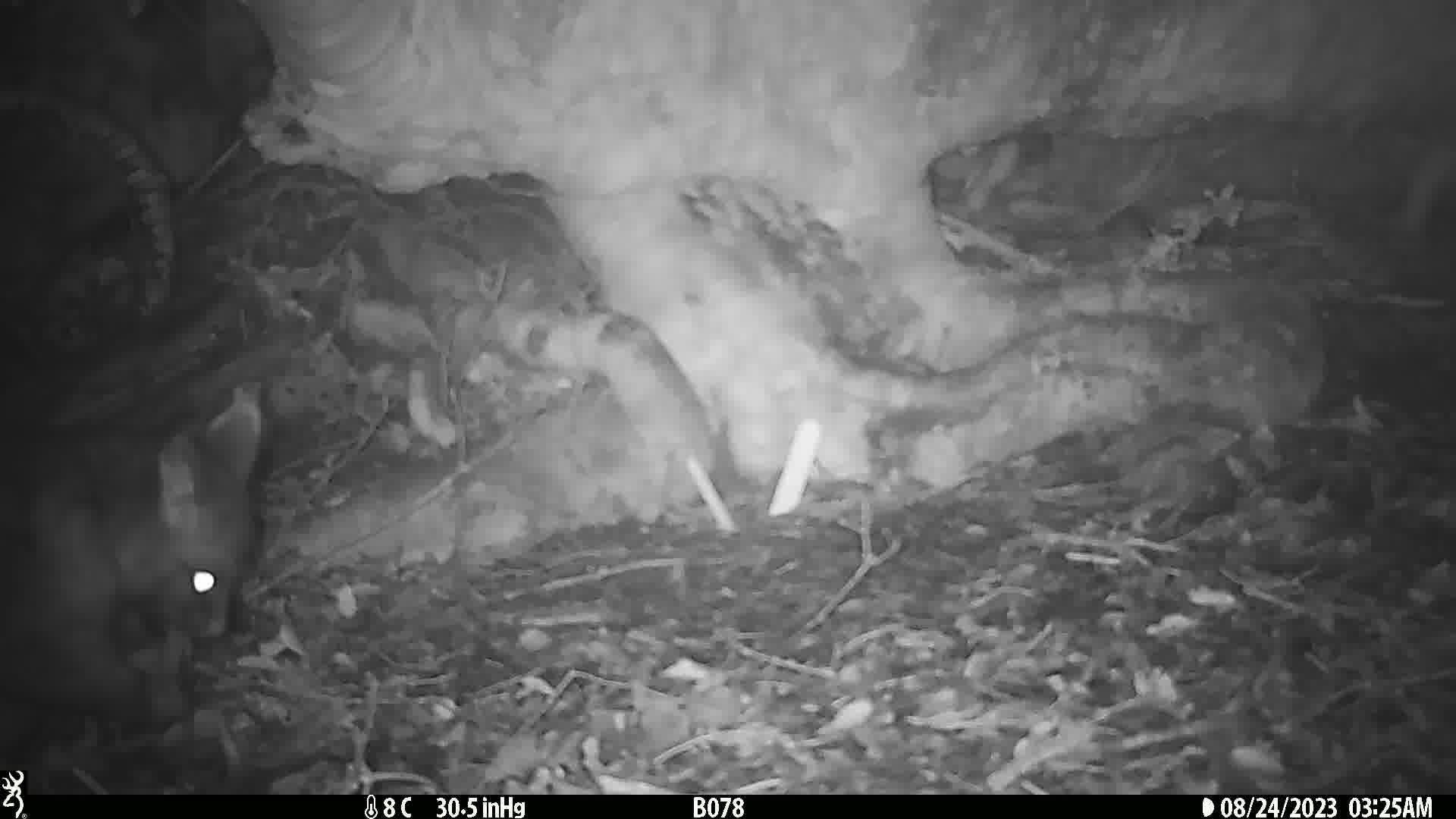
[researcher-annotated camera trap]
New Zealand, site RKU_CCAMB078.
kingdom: Animalia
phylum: Chordata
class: Mammalia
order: Diprotodontia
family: Phalangeridae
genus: Trichosurus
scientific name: Trichosurus vulpecula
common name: common brushtail possum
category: possum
Possum (common brushtail possum) (Trichosurus vulpecula).